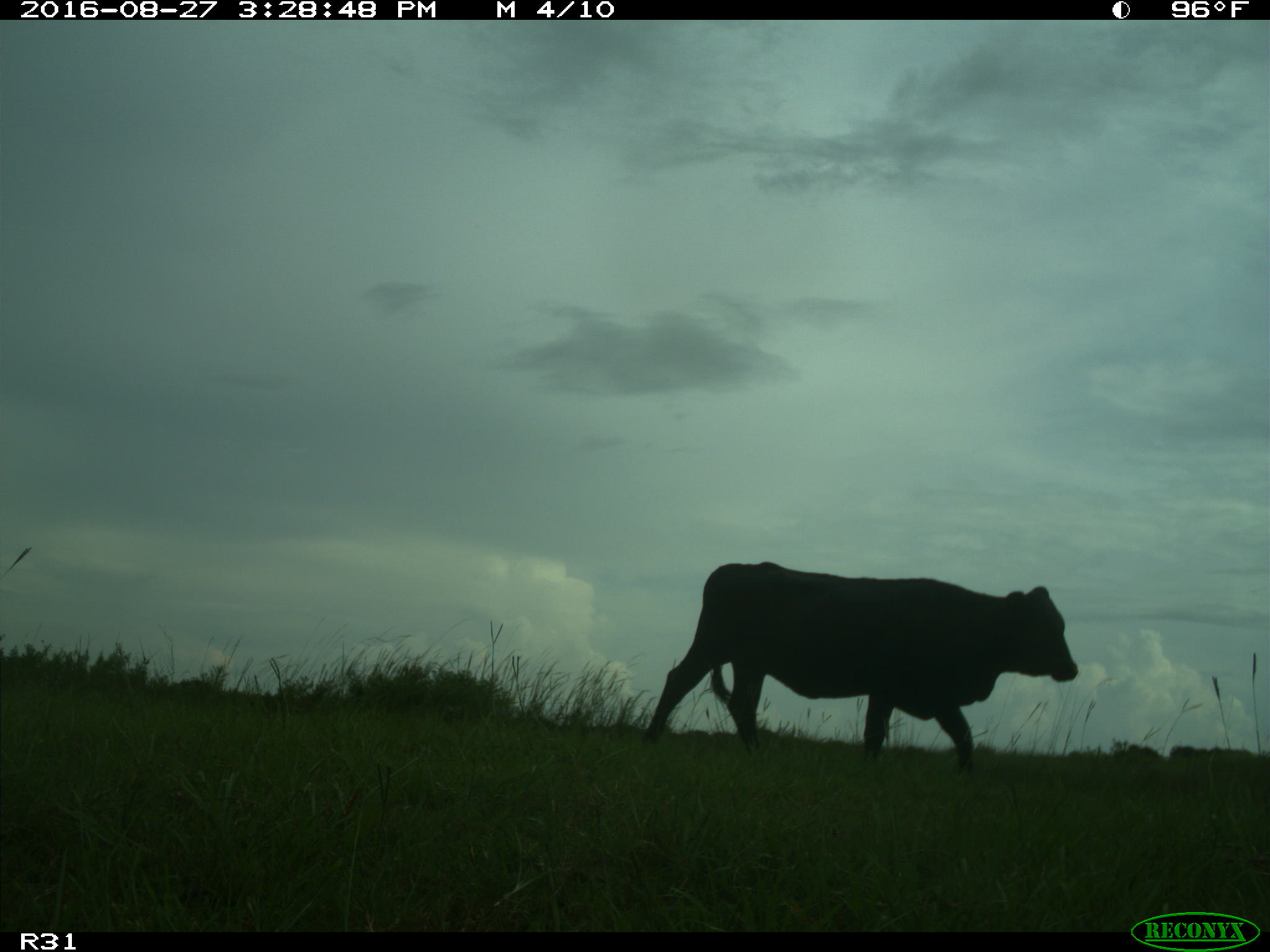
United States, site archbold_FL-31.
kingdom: Animalia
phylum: Chordata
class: Mammalia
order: Artiodactyla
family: Bovidae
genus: Bos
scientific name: Bos taurus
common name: domestic cow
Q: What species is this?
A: Bos taurus (domestic cow).